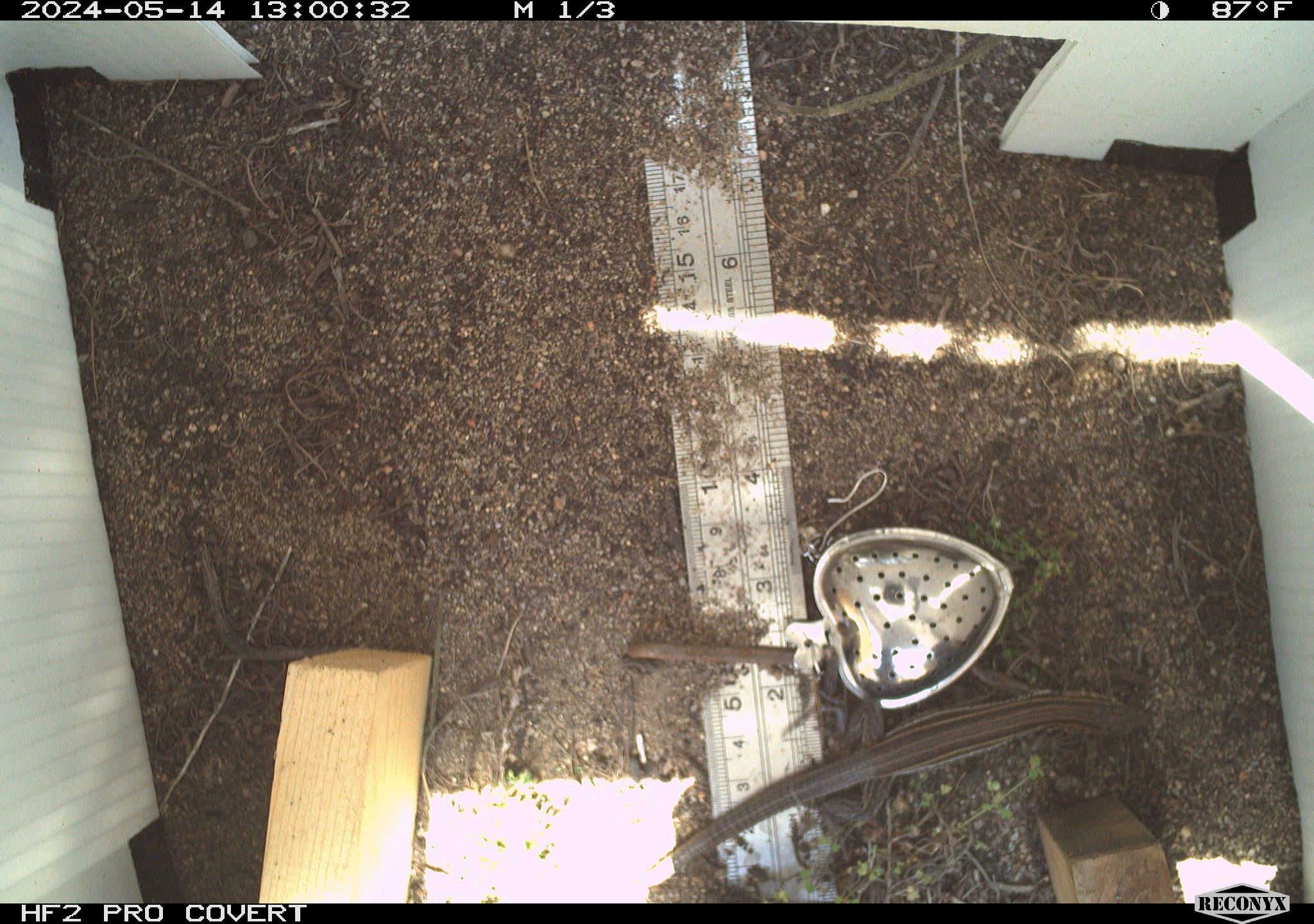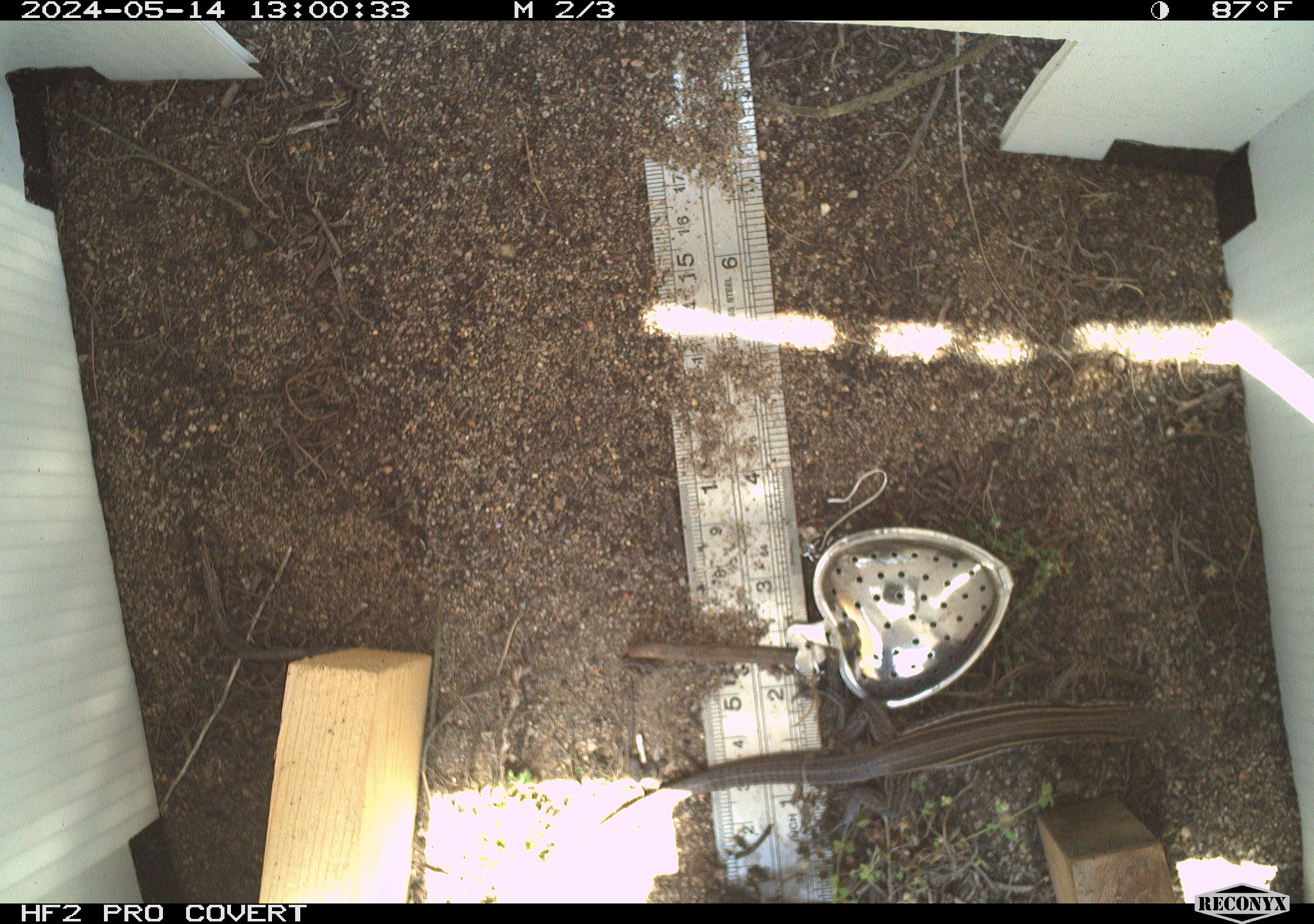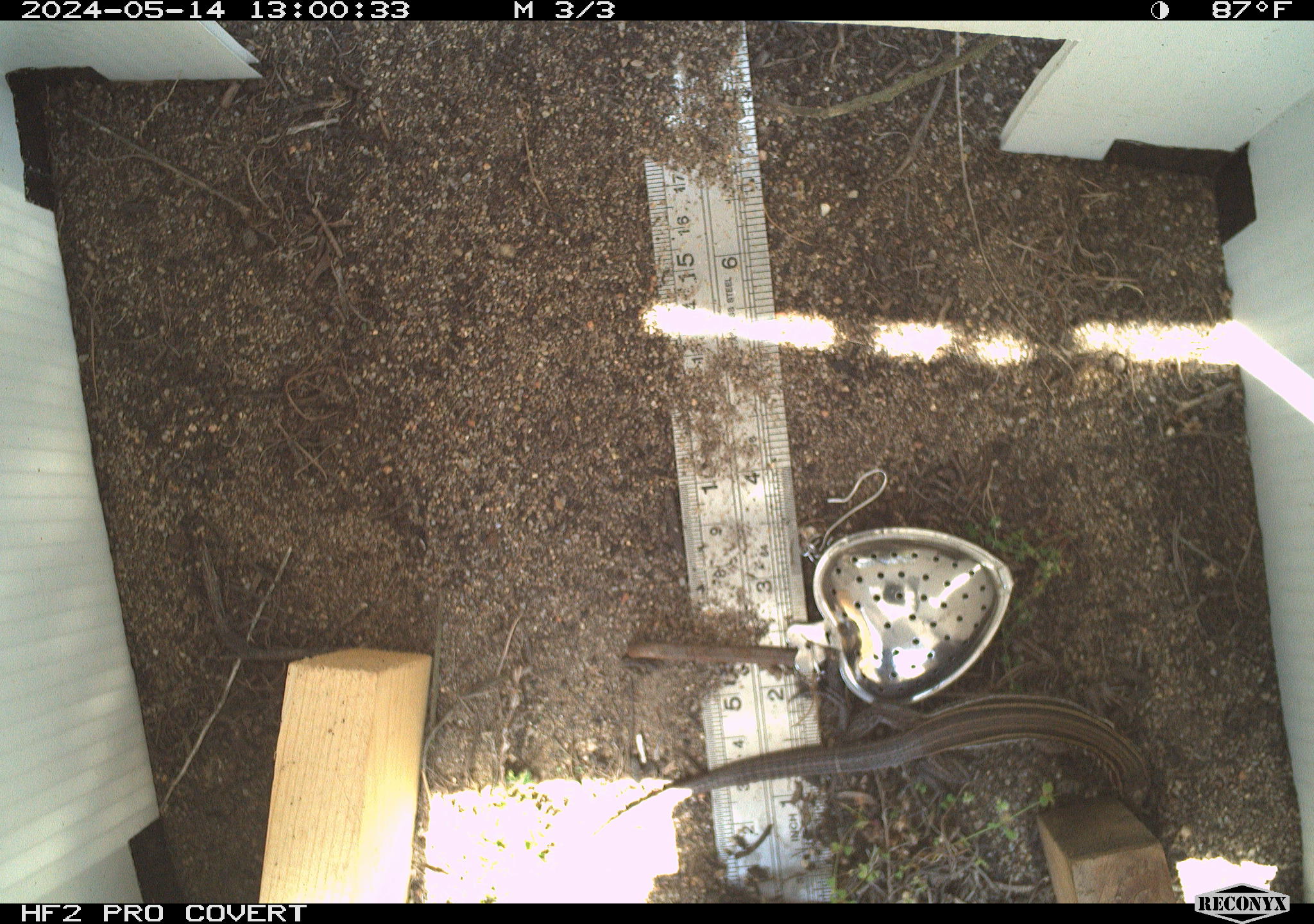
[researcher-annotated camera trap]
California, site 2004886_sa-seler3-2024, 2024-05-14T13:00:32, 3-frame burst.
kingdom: Animalia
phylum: Chordata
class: Reptilia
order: Squamata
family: Teiidae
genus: Aspidoscelis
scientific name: Aspidoscelis hyperythrus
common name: orange-throated whiptail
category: belding's orange-throated whiptail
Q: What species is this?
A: Belding's orange-throated whiptail (orange-throated whiptail) (Aspidoscelis hyperythrus).